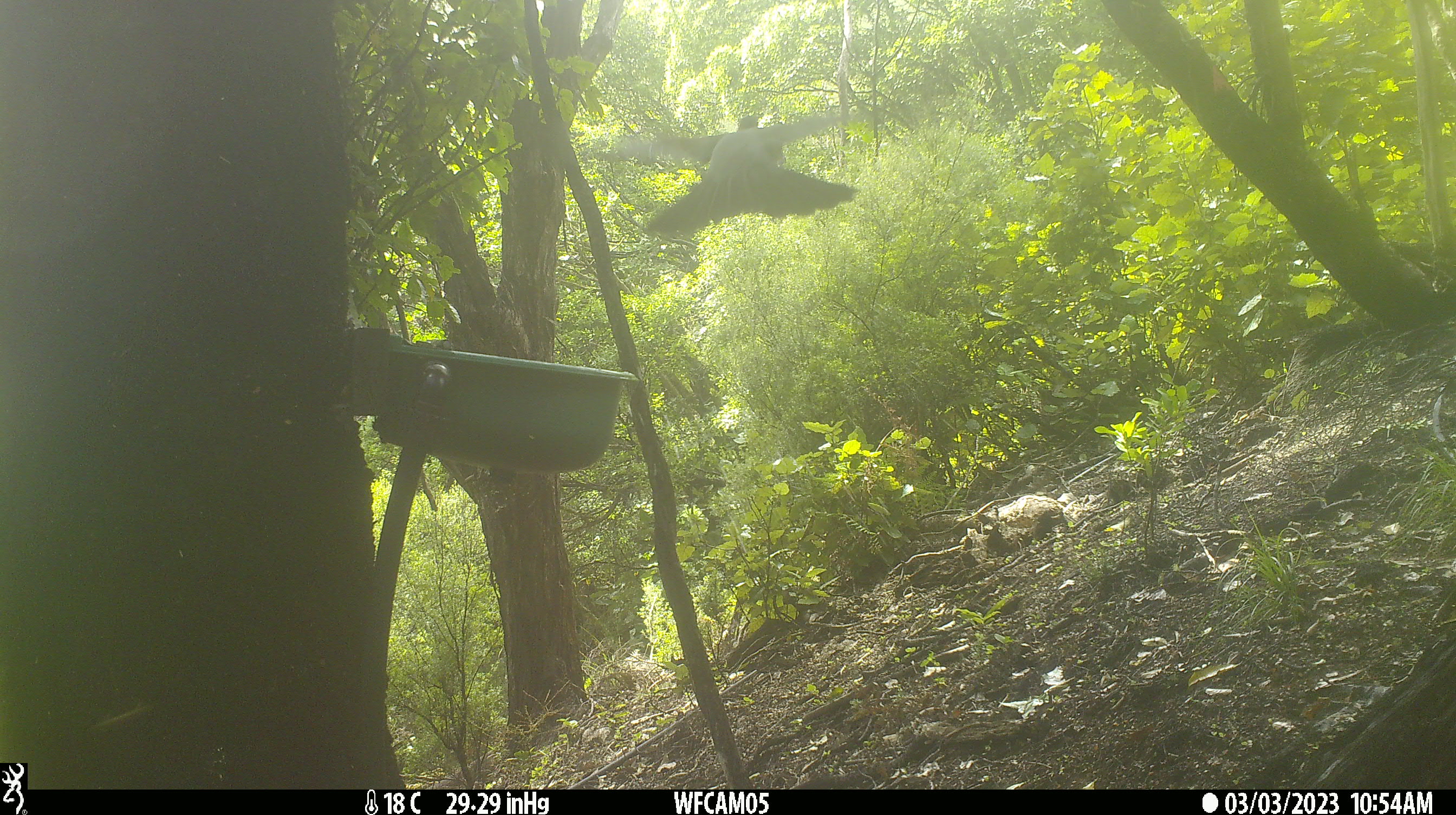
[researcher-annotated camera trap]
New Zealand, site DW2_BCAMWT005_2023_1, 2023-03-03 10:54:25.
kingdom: Animalia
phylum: Chordata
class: Aves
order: Columbiformes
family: Columbidae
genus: Hemiphaga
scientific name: Hemiphaga novaeseelandiae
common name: new zealand pigeon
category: kereru